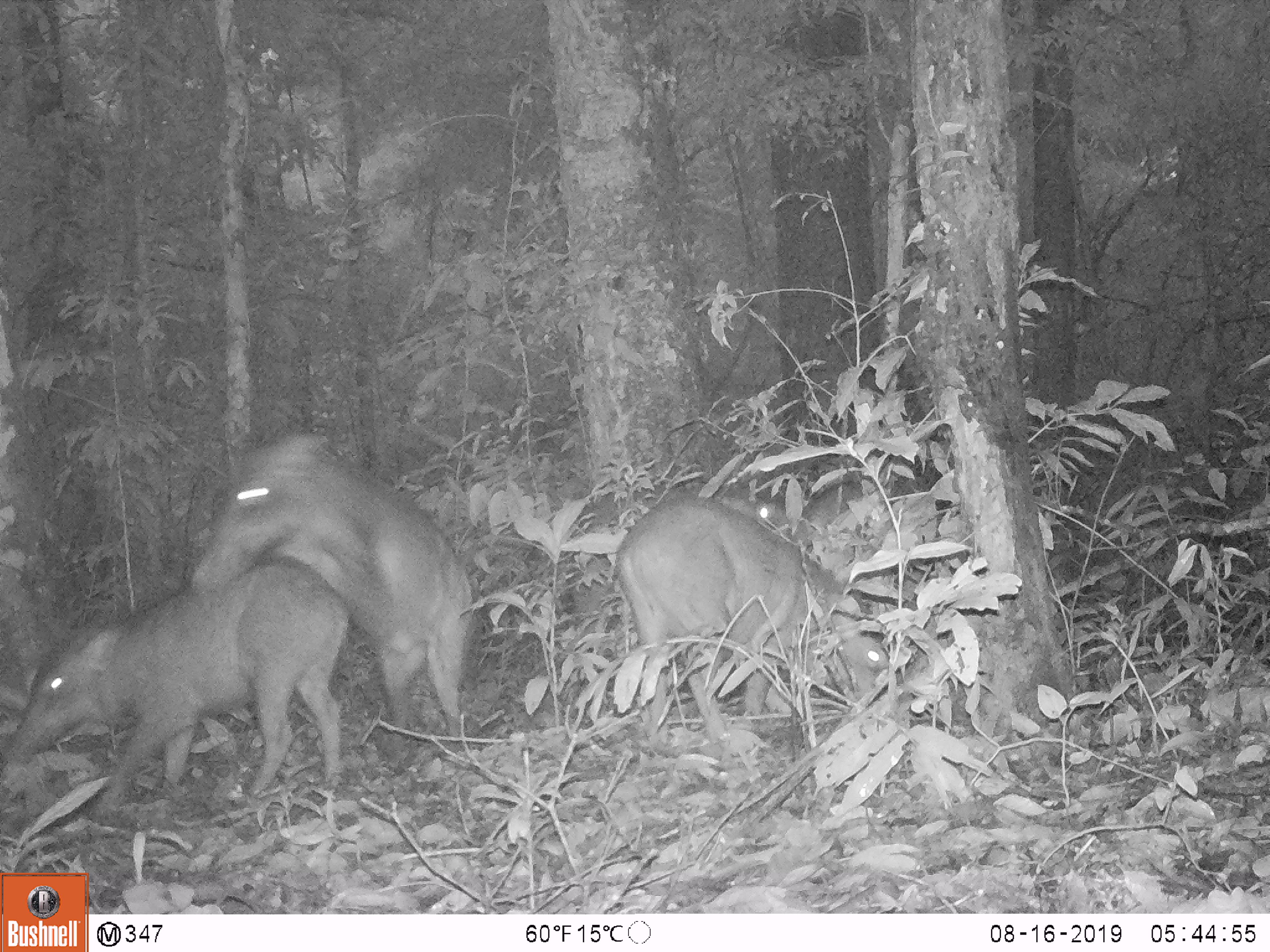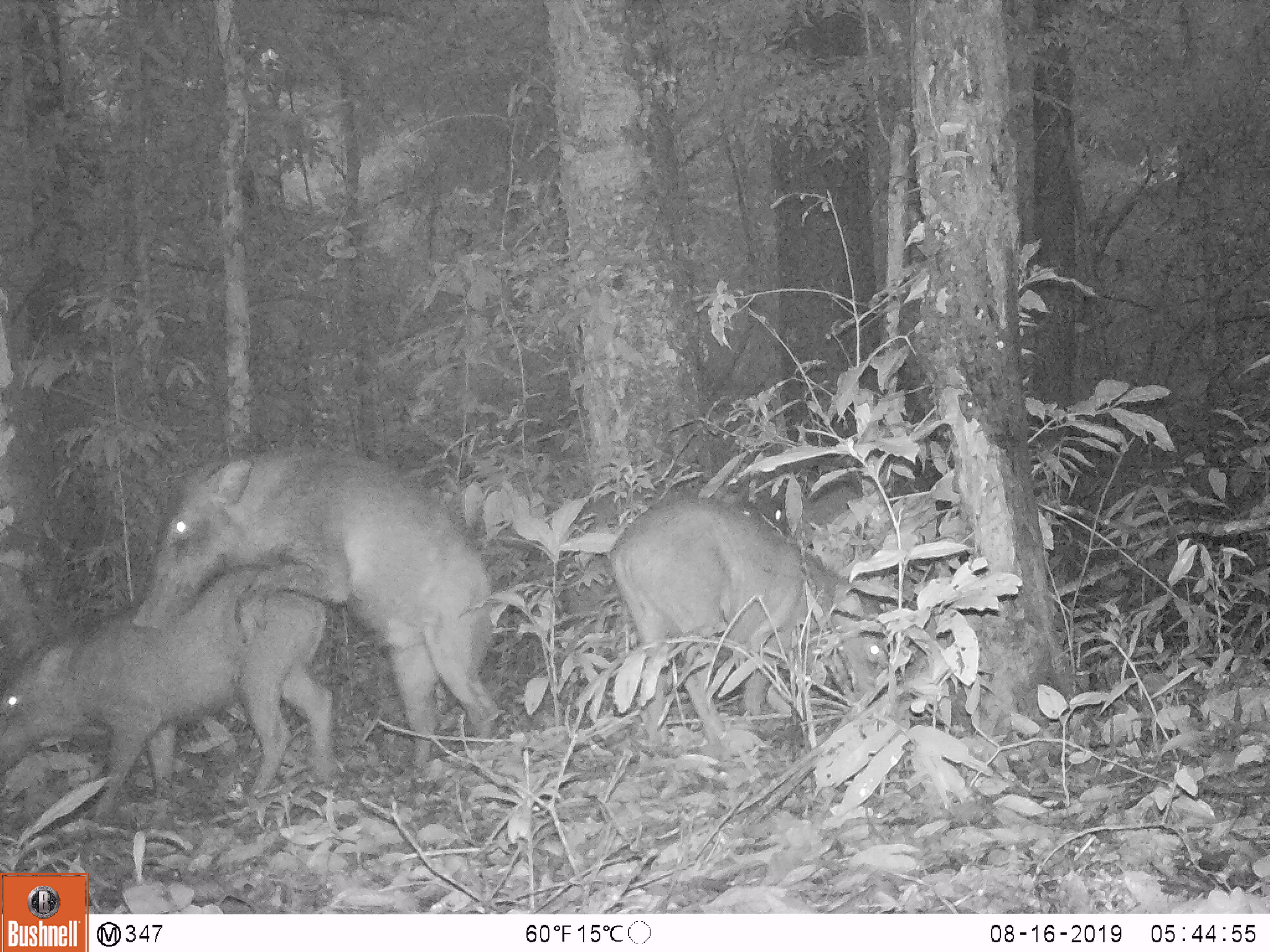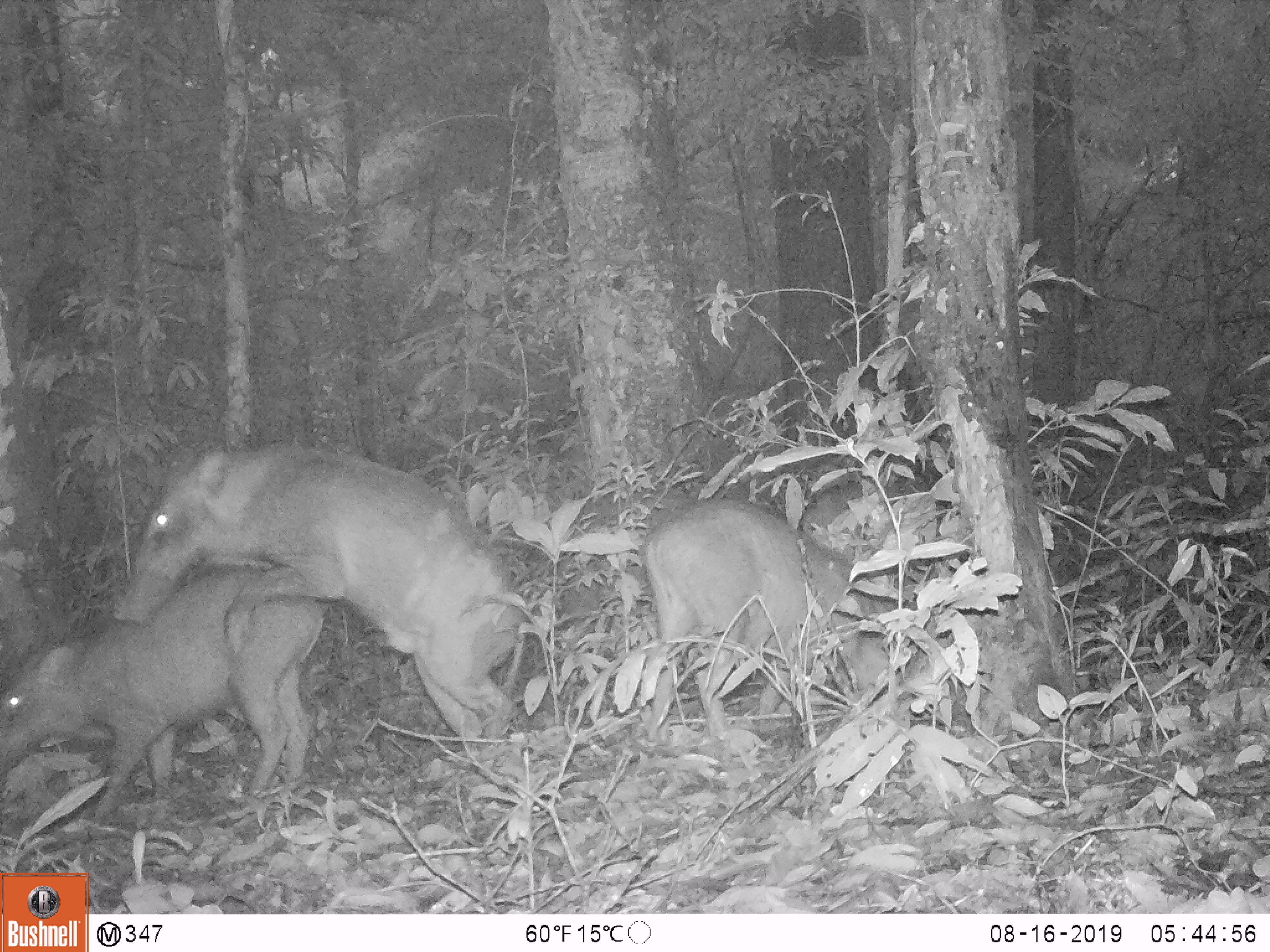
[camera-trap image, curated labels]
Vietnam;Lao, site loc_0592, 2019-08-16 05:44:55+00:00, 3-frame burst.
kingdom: Animalia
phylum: Chordata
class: Mammalia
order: Artiodactyla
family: Suidae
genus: Sus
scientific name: Sus scrofa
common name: eurasian wild pig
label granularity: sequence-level